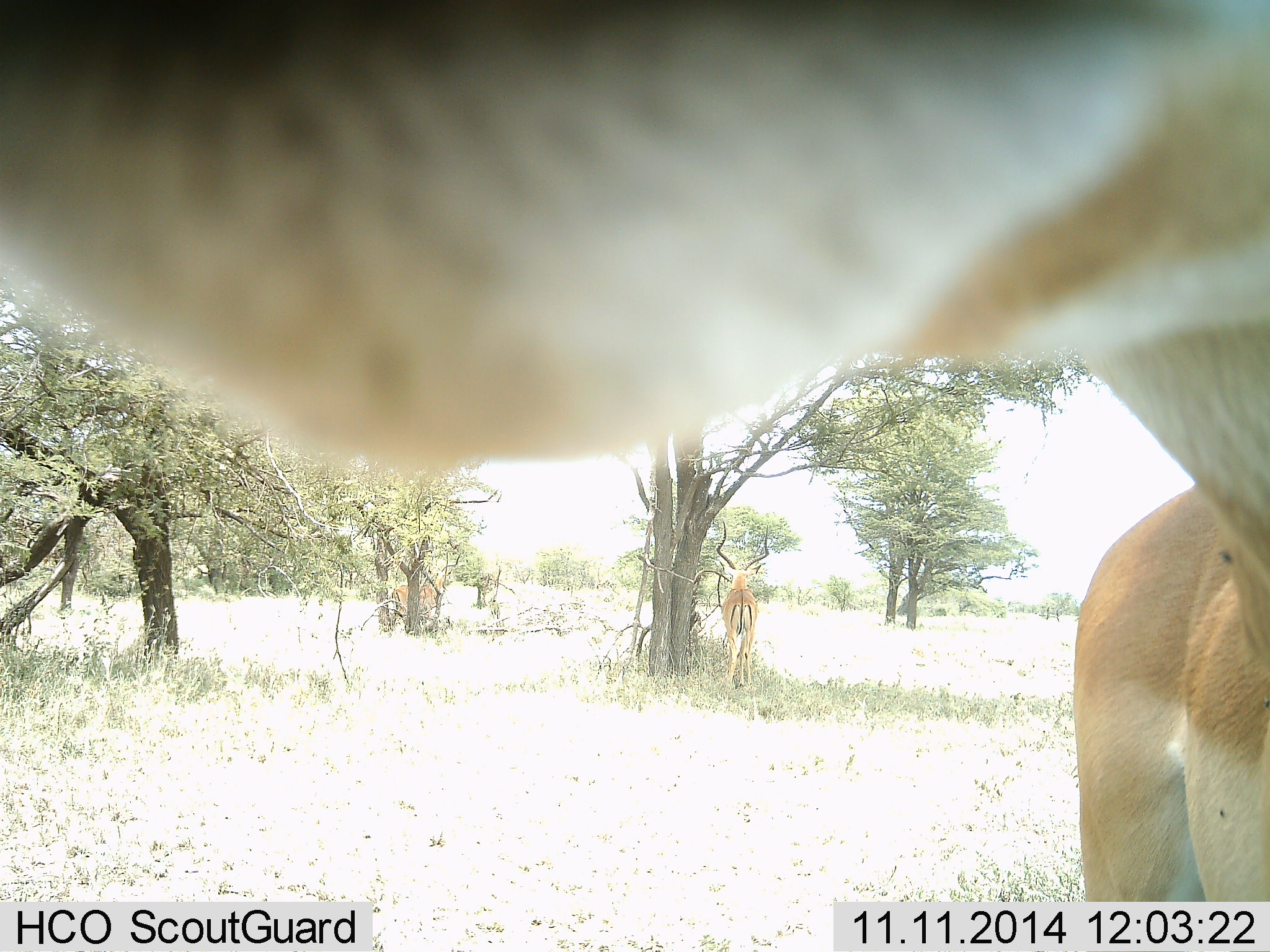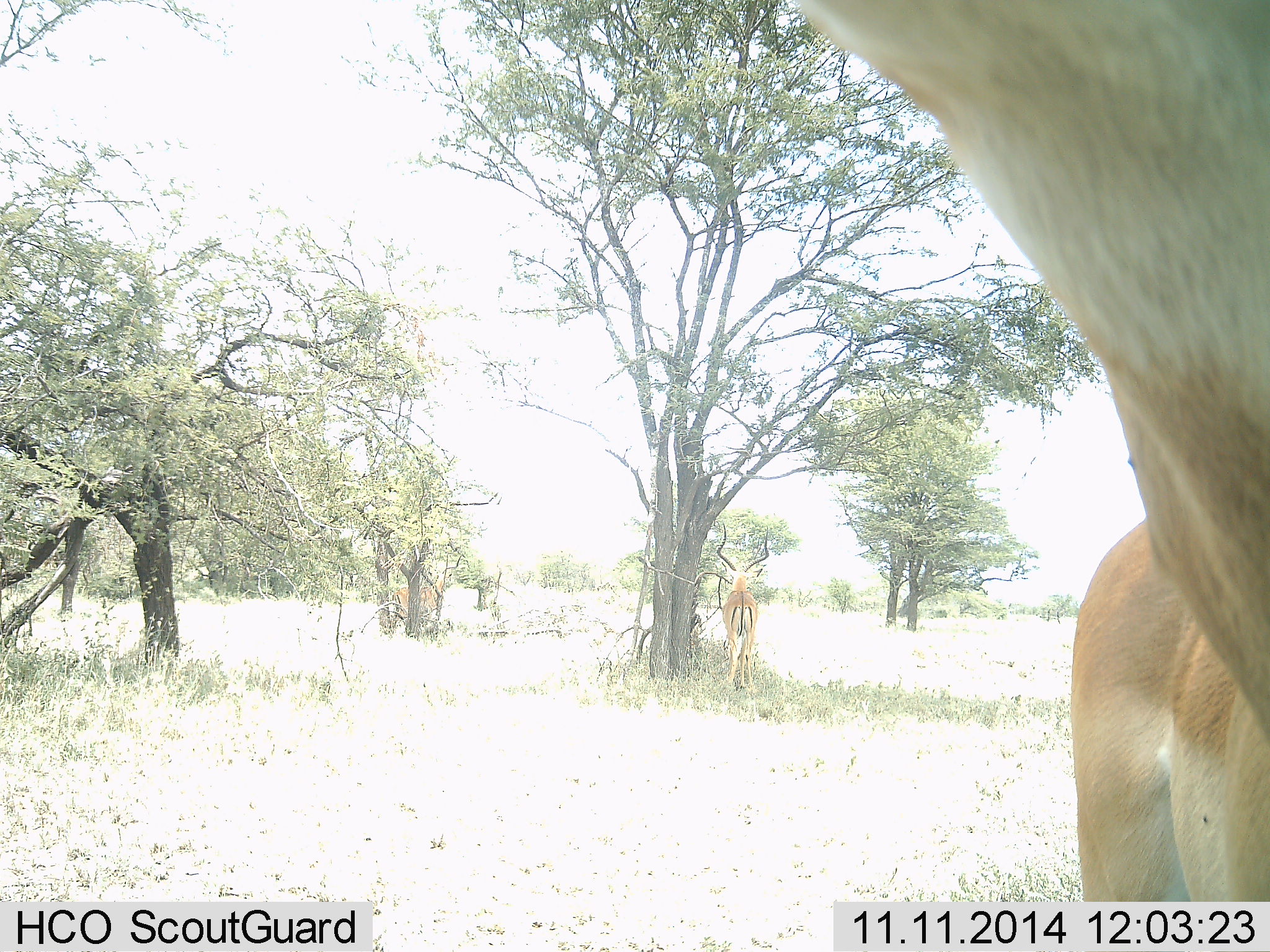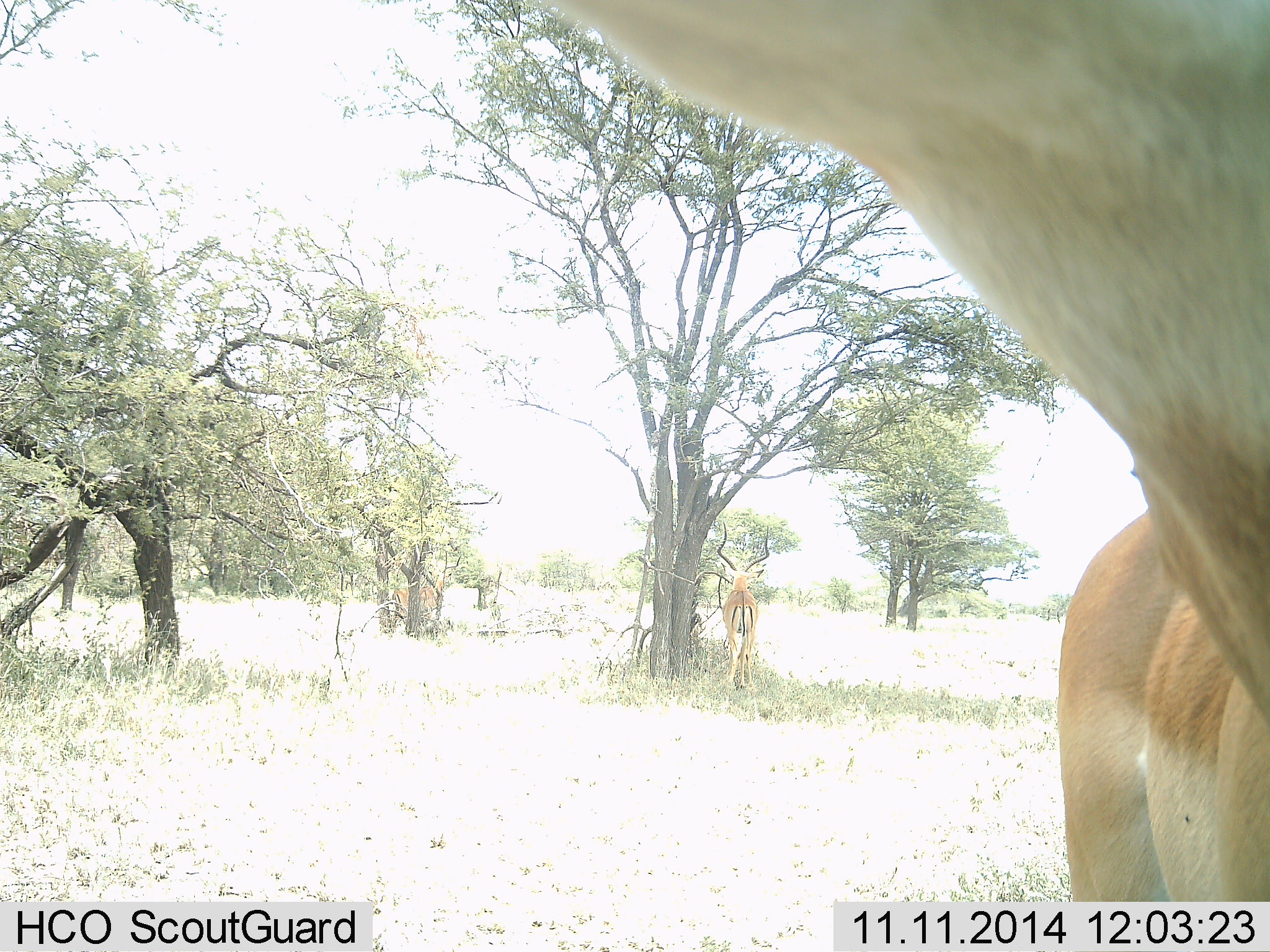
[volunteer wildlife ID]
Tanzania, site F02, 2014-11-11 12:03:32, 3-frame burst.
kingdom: Animalia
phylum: Chordata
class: Mammalia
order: Artiodactyla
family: Bovidae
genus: Aepyceros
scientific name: Aepyceros melampus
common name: impala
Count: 2.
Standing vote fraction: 78%.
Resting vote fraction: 0%.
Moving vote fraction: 0%.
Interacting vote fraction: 11%.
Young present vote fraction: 0%.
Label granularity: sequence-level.